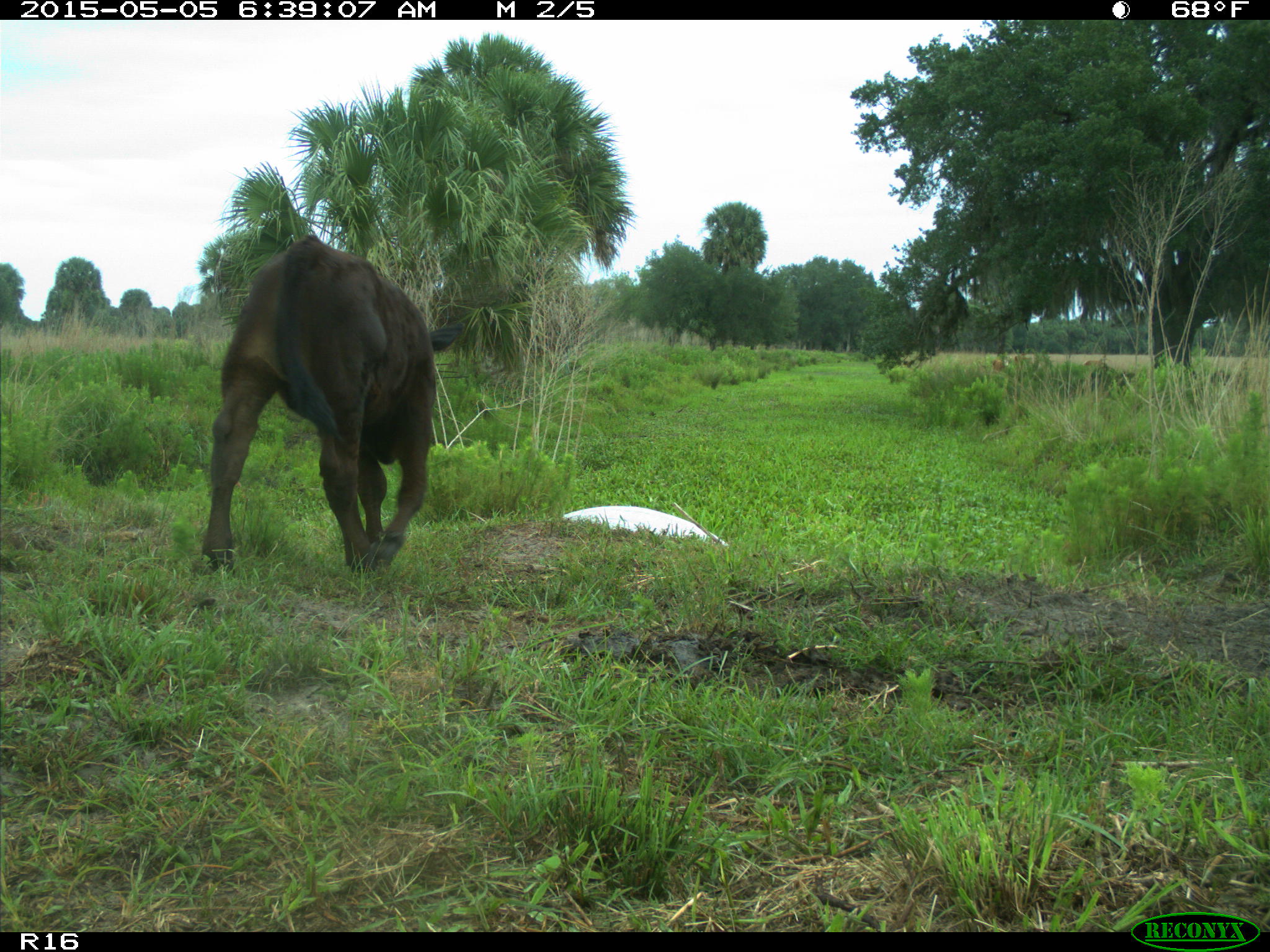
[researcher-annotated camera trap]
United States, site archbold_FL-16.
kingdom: Animalia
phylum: Chordata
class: Mammalia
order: Artiodactyla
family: Bovidae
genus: Bos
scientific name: Bos taurus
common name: domestic cow